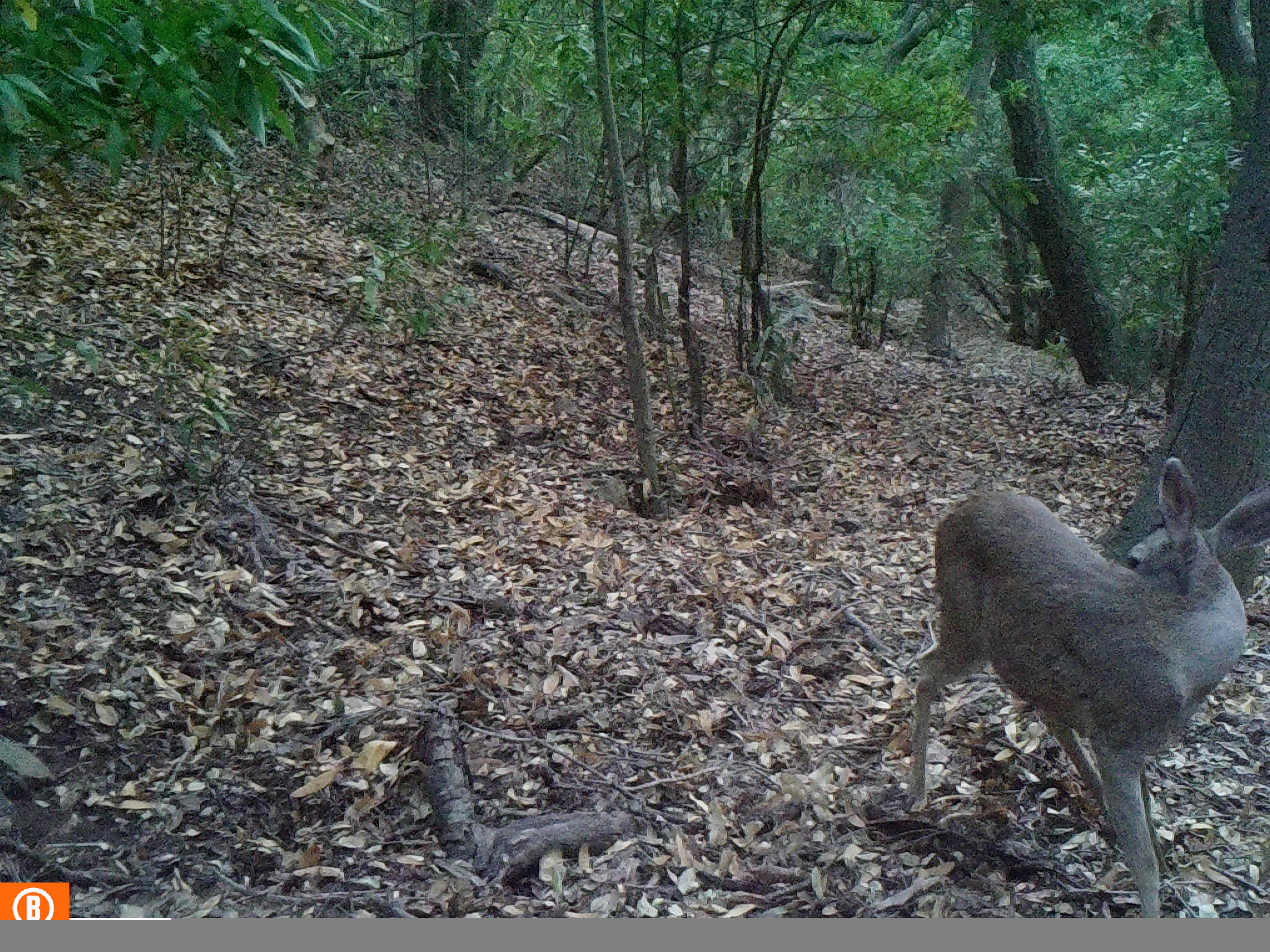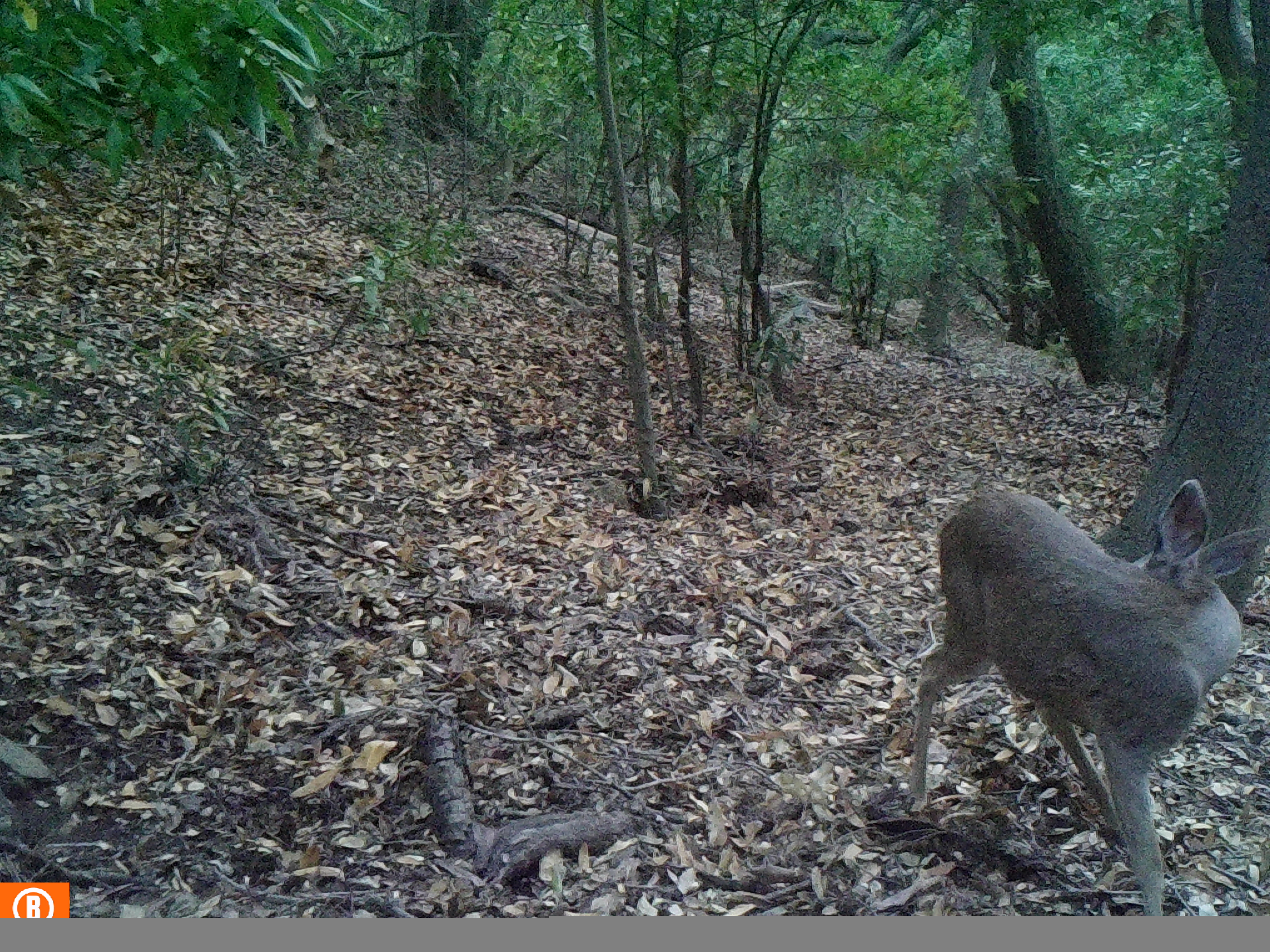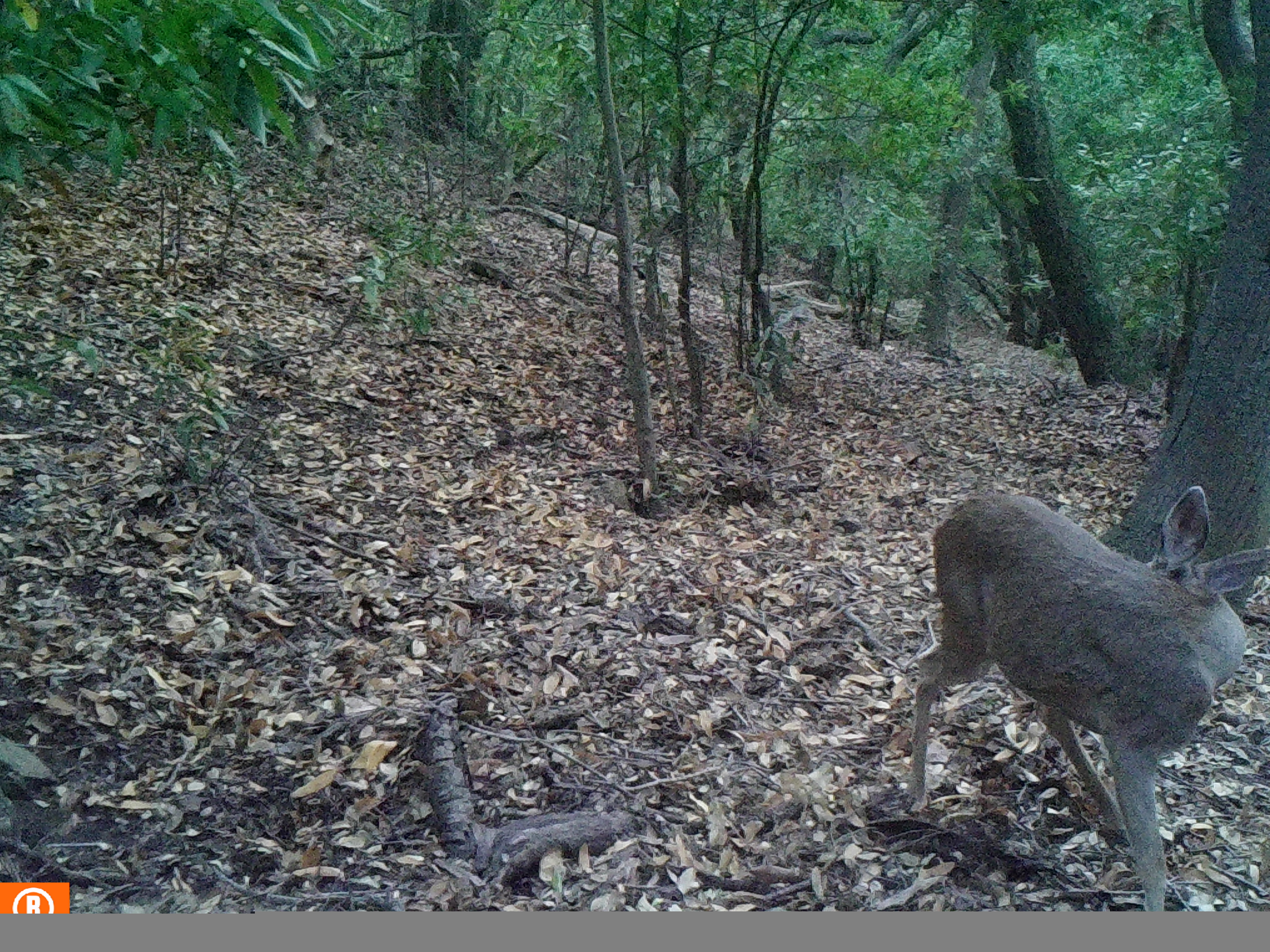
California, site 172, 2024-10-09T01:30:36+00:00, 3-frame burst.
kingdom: Animalia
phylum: Chordata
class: Mammalia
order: Artiodactyla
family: Cervidae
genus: Odocoileus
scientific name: Odocoileus hemionus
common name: mule deer